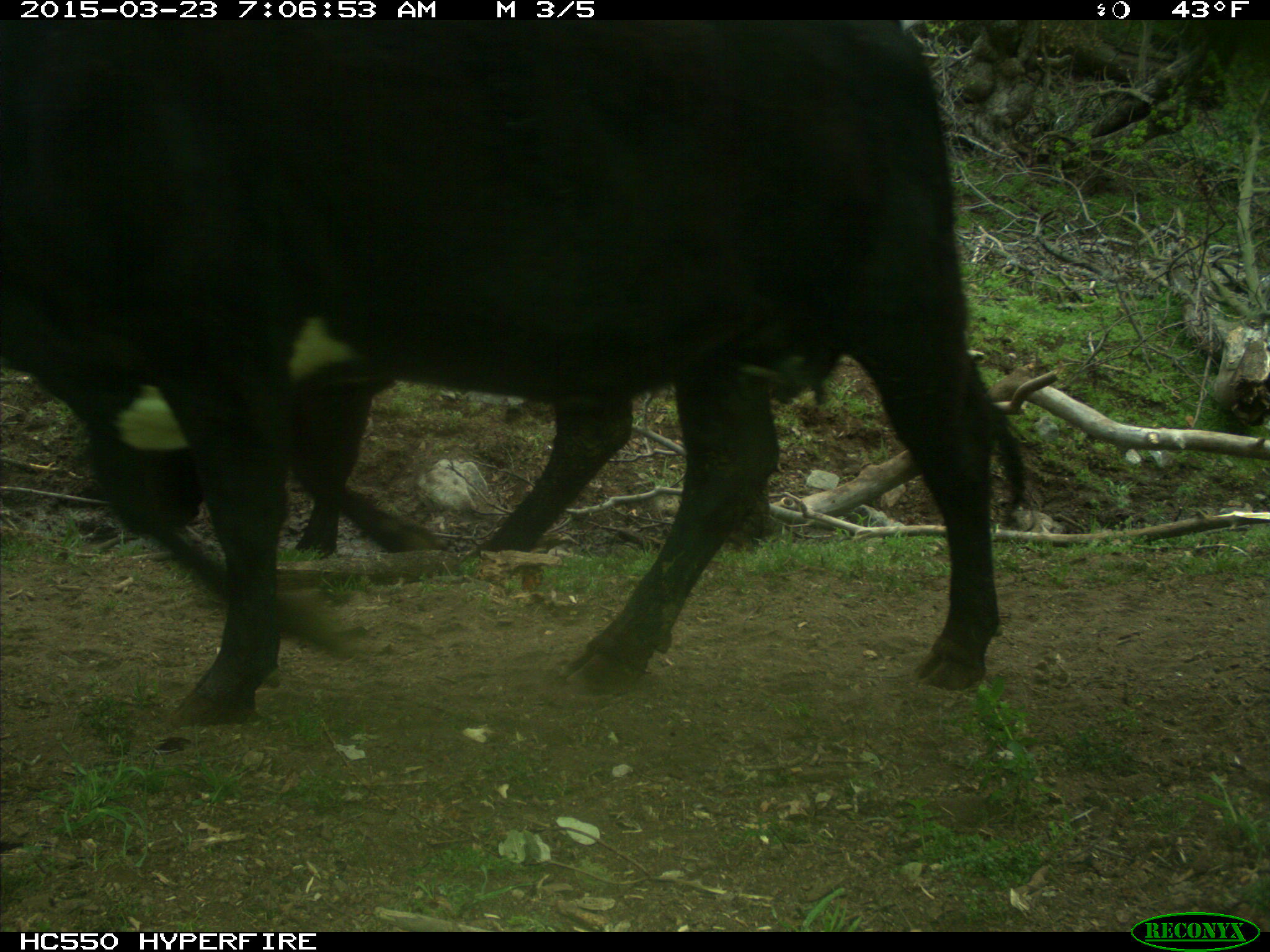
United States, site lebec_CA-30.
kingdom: Animalia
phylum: Chordata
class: Mammalia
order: Artiodactyla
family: Bovidae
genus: Bos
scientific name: Bos taurus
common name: domestic cow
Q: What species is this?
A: Bos taurus (domestic cow).